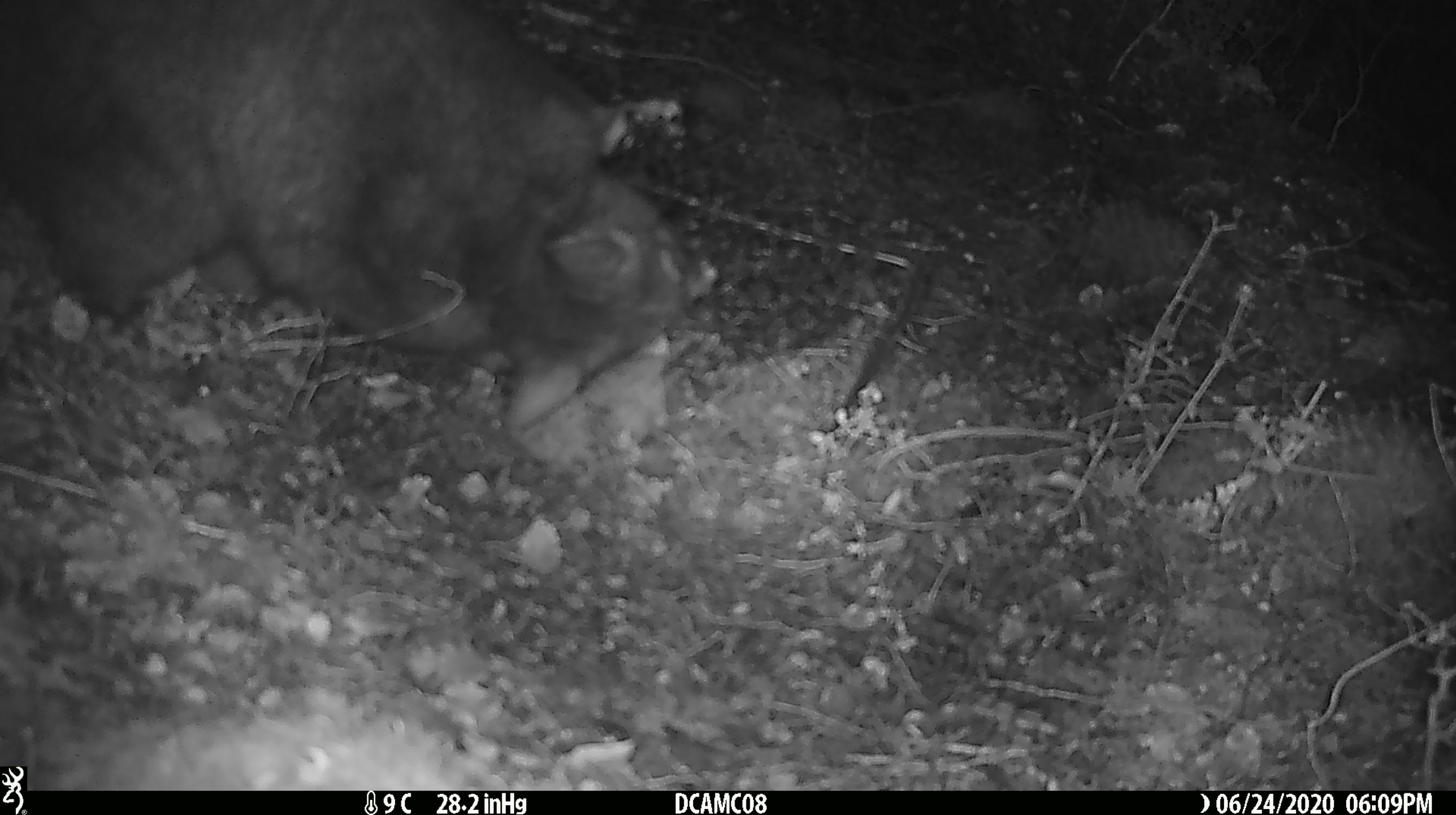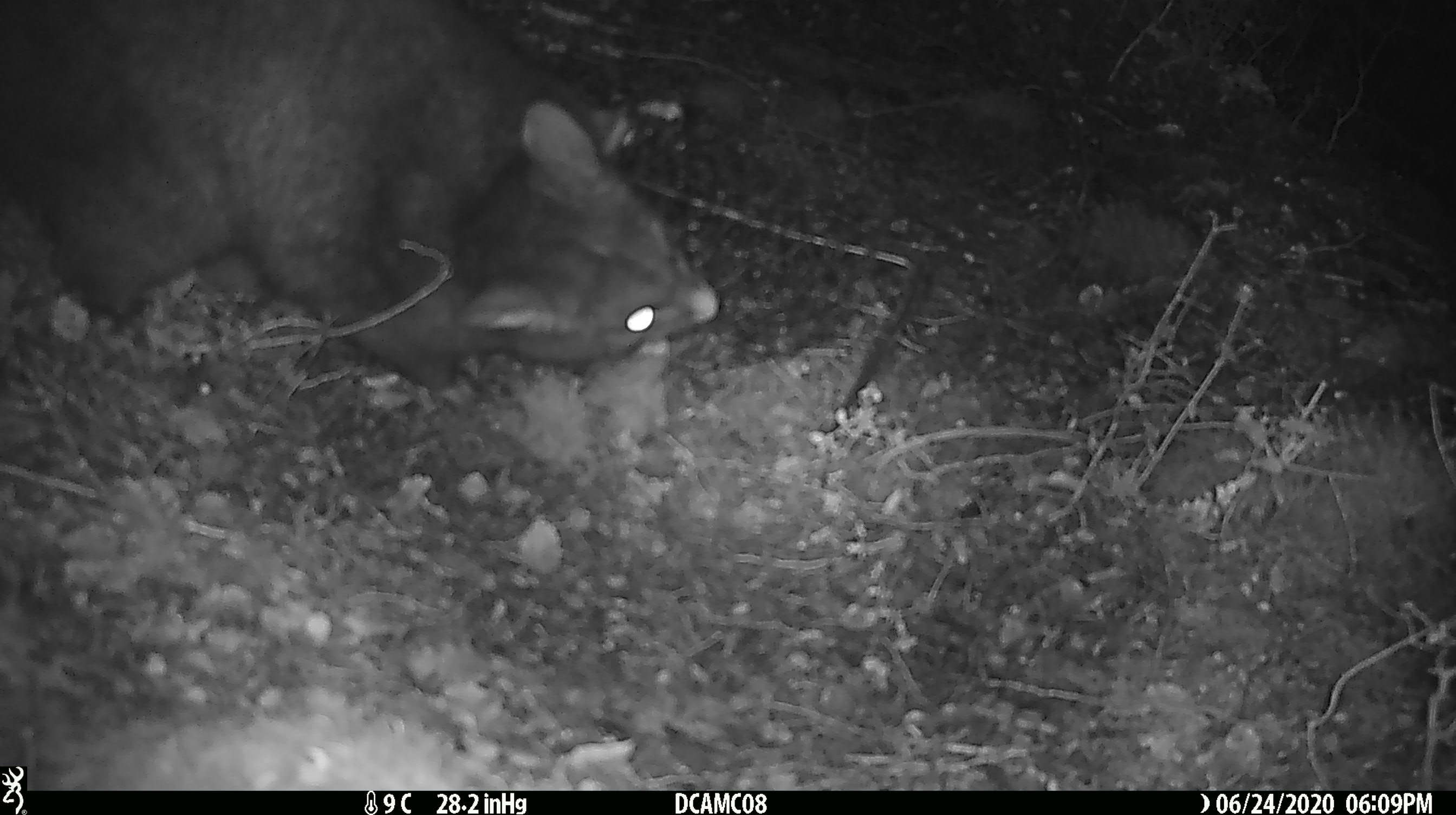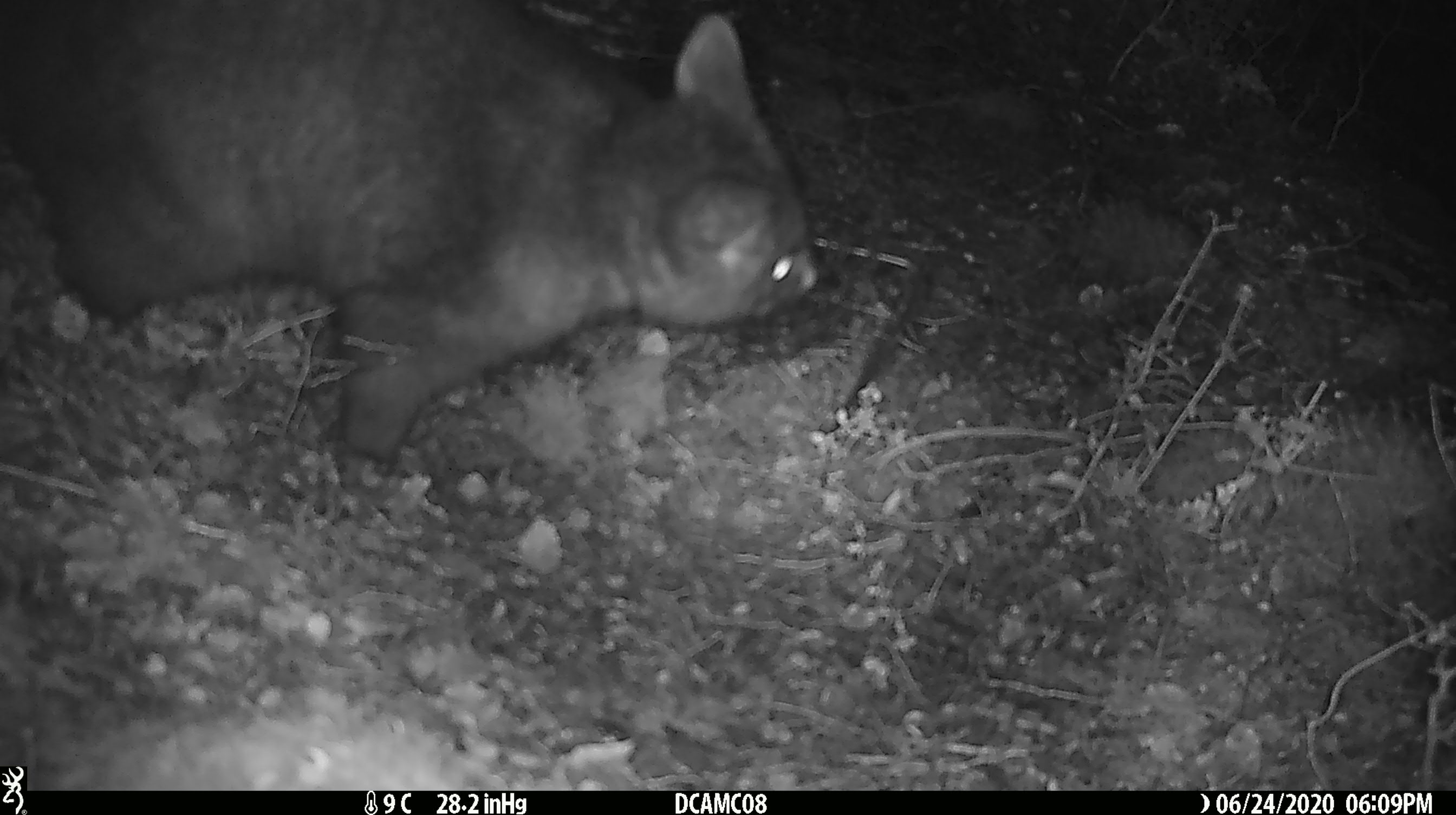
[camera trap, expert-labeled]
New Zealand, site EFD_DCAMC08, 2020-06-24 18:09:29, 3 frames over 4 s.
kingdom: Animalia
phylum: Chordata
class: Mammalia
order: Diprotodontia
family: Phalangeridae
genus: Trichosurus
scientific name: Trichosurus vulpecula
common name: common brushtail possum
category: possum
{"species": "possum (common brushtail possum) (Trichosurus vulpecula)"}